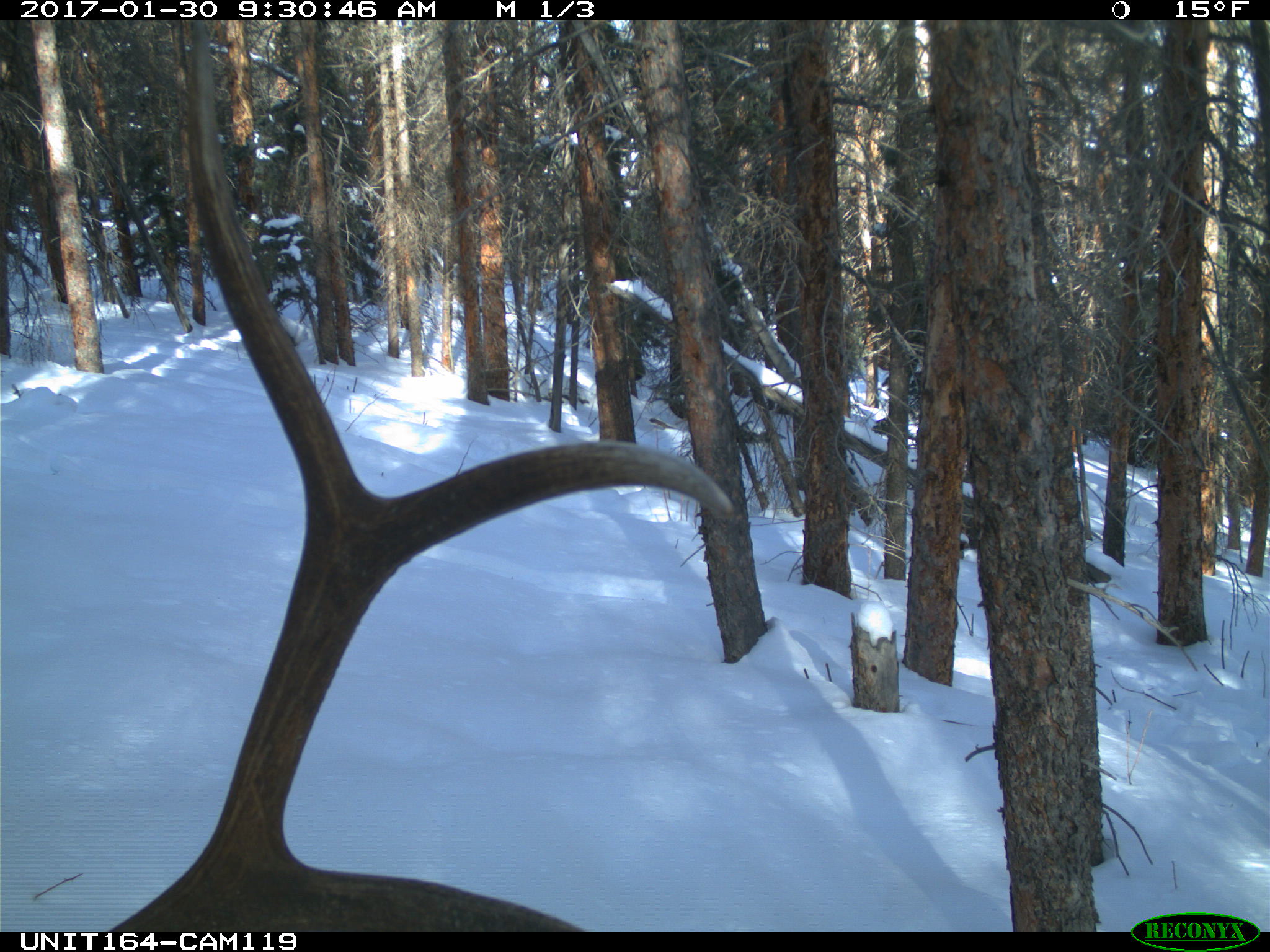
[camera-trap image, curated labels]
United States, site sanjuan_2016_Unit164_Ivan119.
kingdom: Animalia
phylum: Chordata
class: Mammalia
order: Artiodactyla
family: Cervidae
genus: Cervus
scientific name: Cervus elaphus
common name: red deer